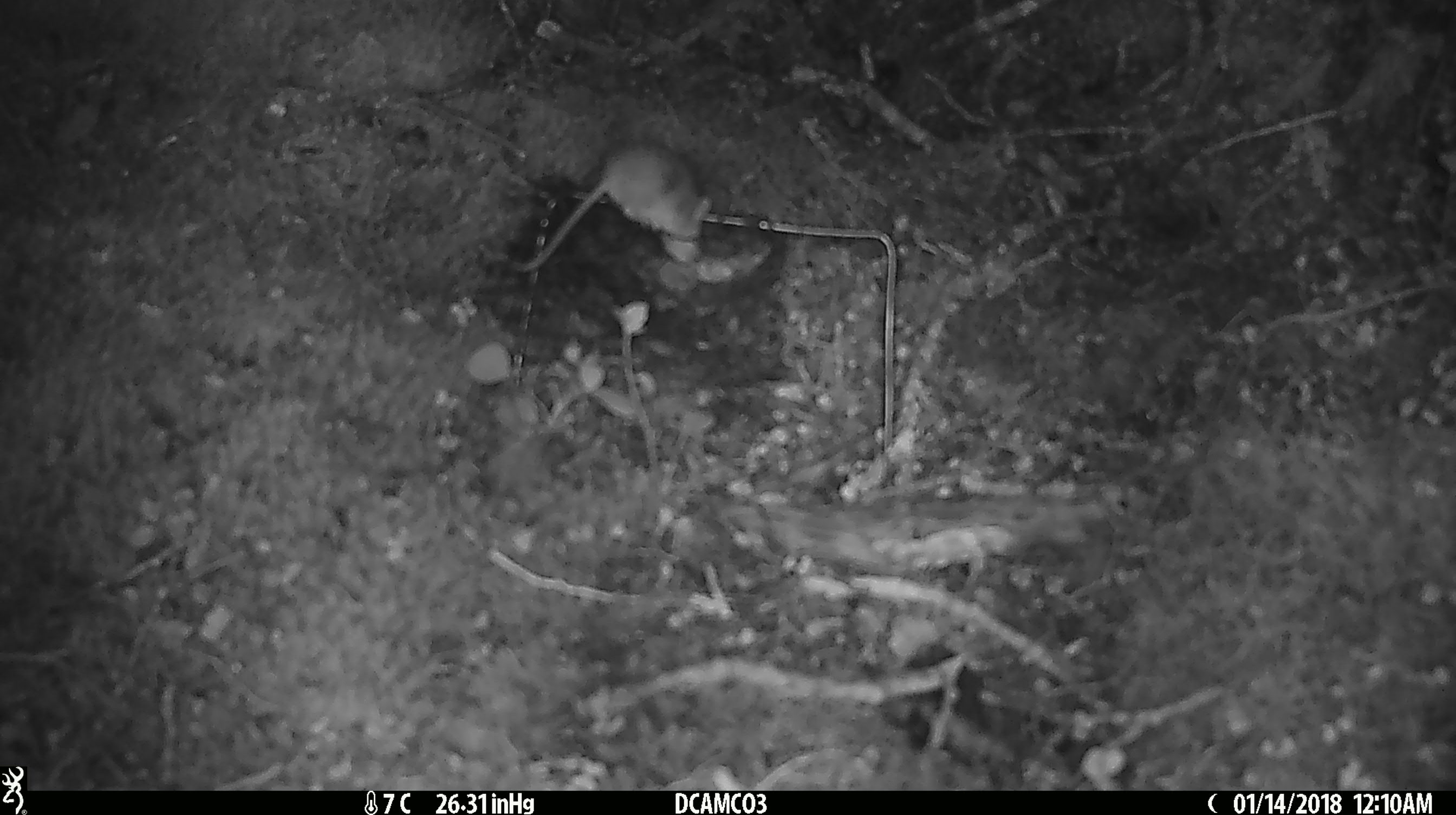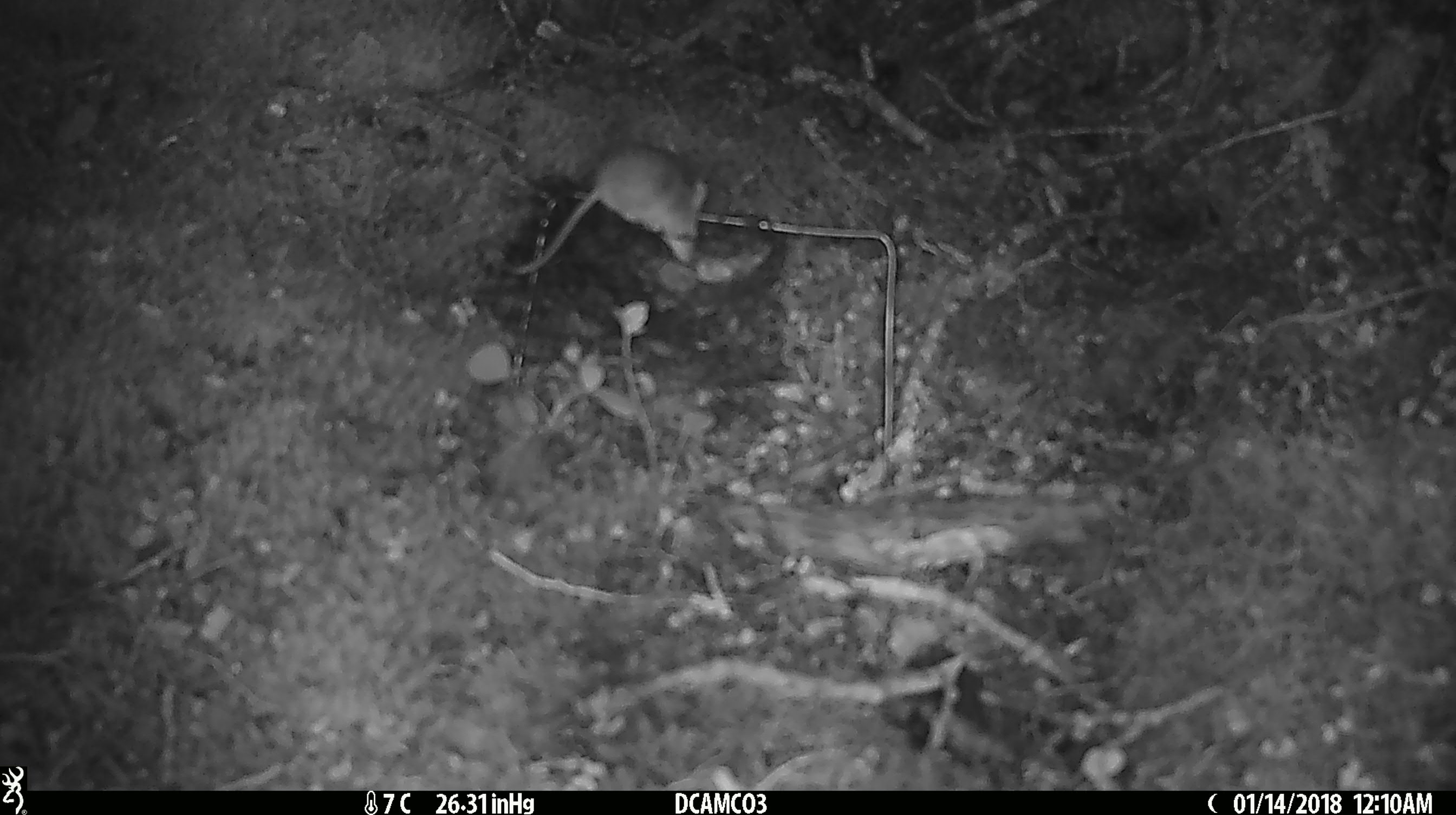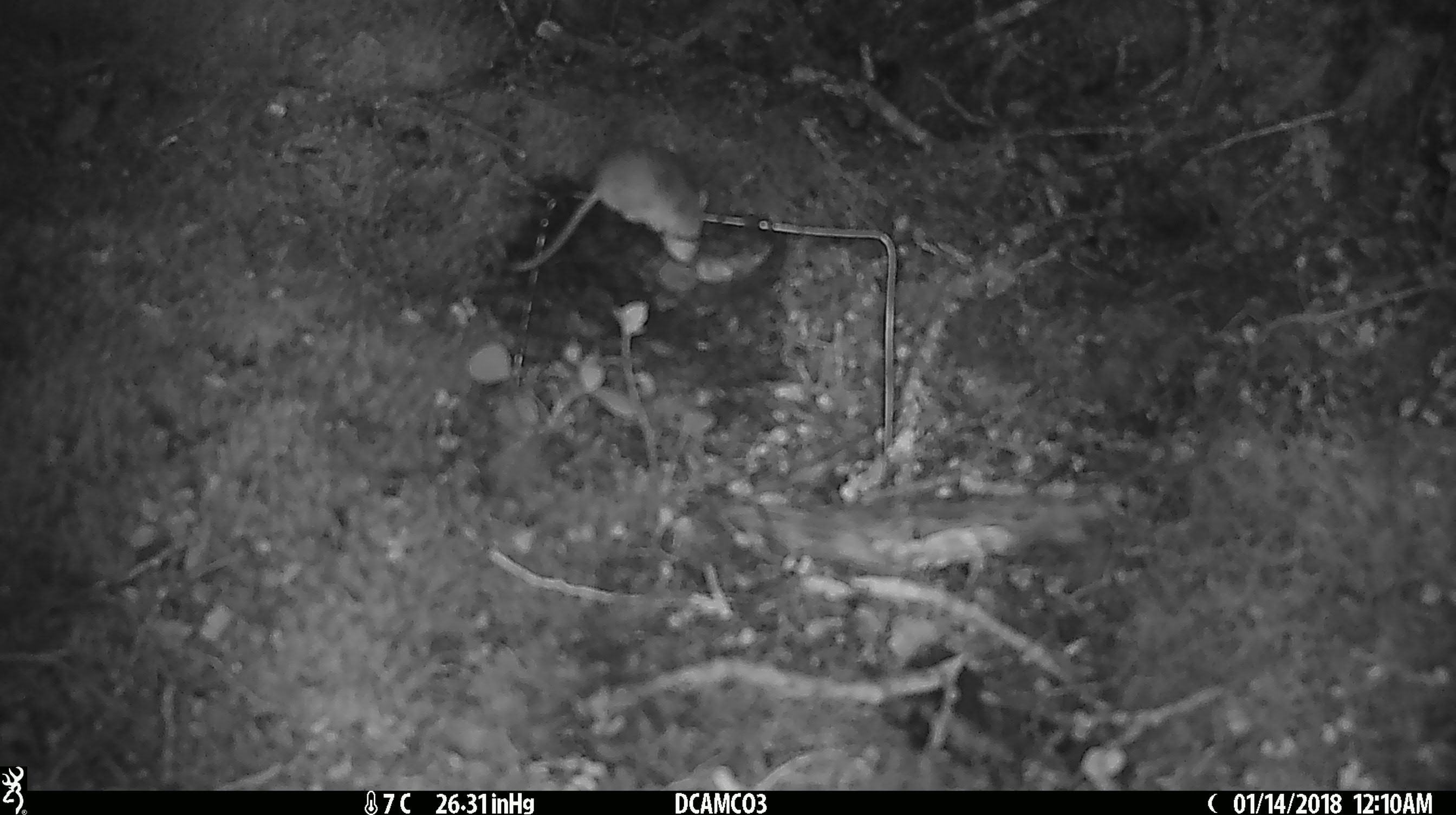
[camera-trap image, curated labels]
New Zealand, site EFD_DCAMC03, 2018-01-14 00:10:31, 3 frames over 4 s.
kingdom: Animalia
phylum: Chordata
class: Mammalia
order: Rodentia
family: Muridae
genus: Mus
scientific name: Mus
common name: mouse